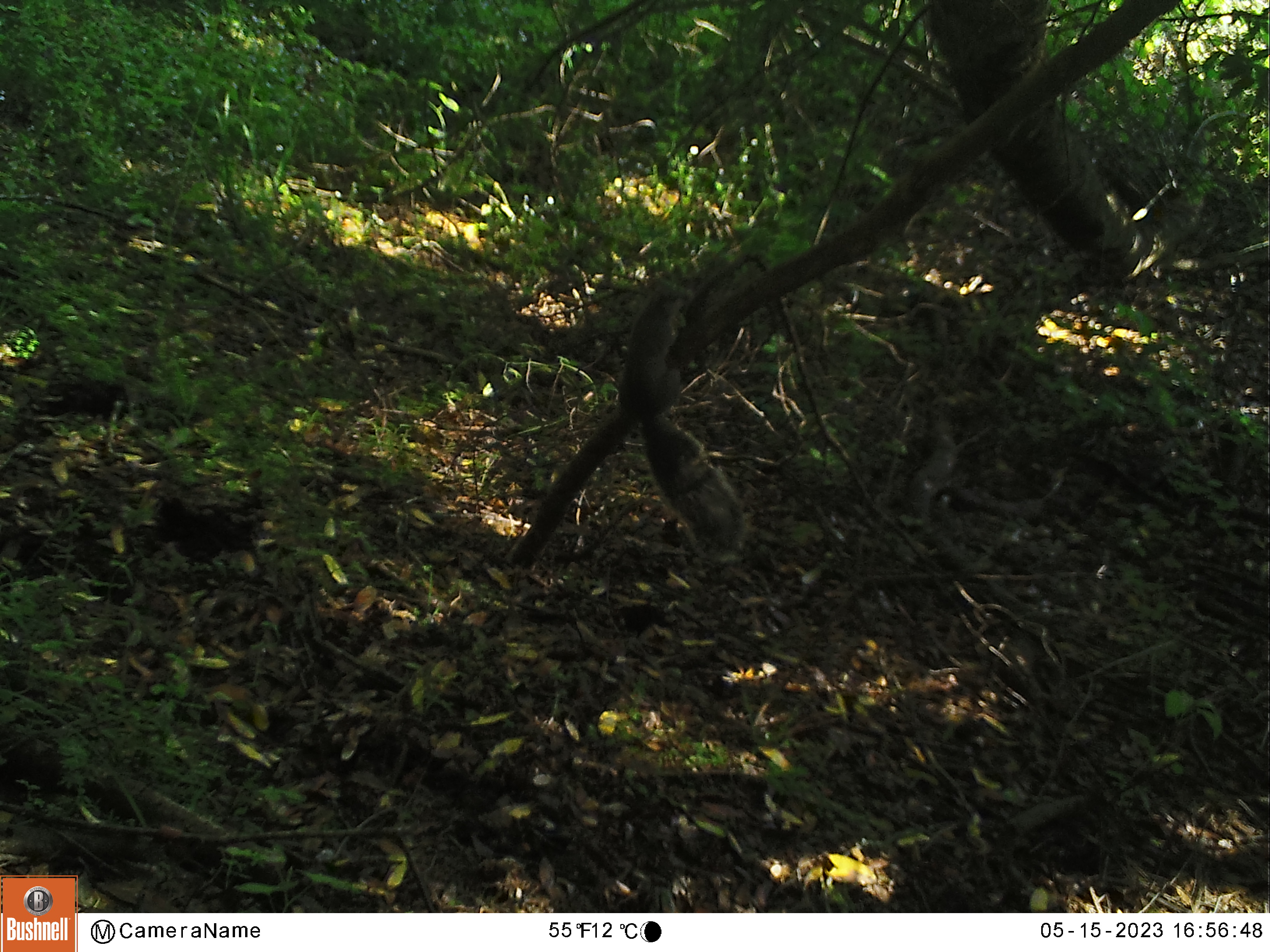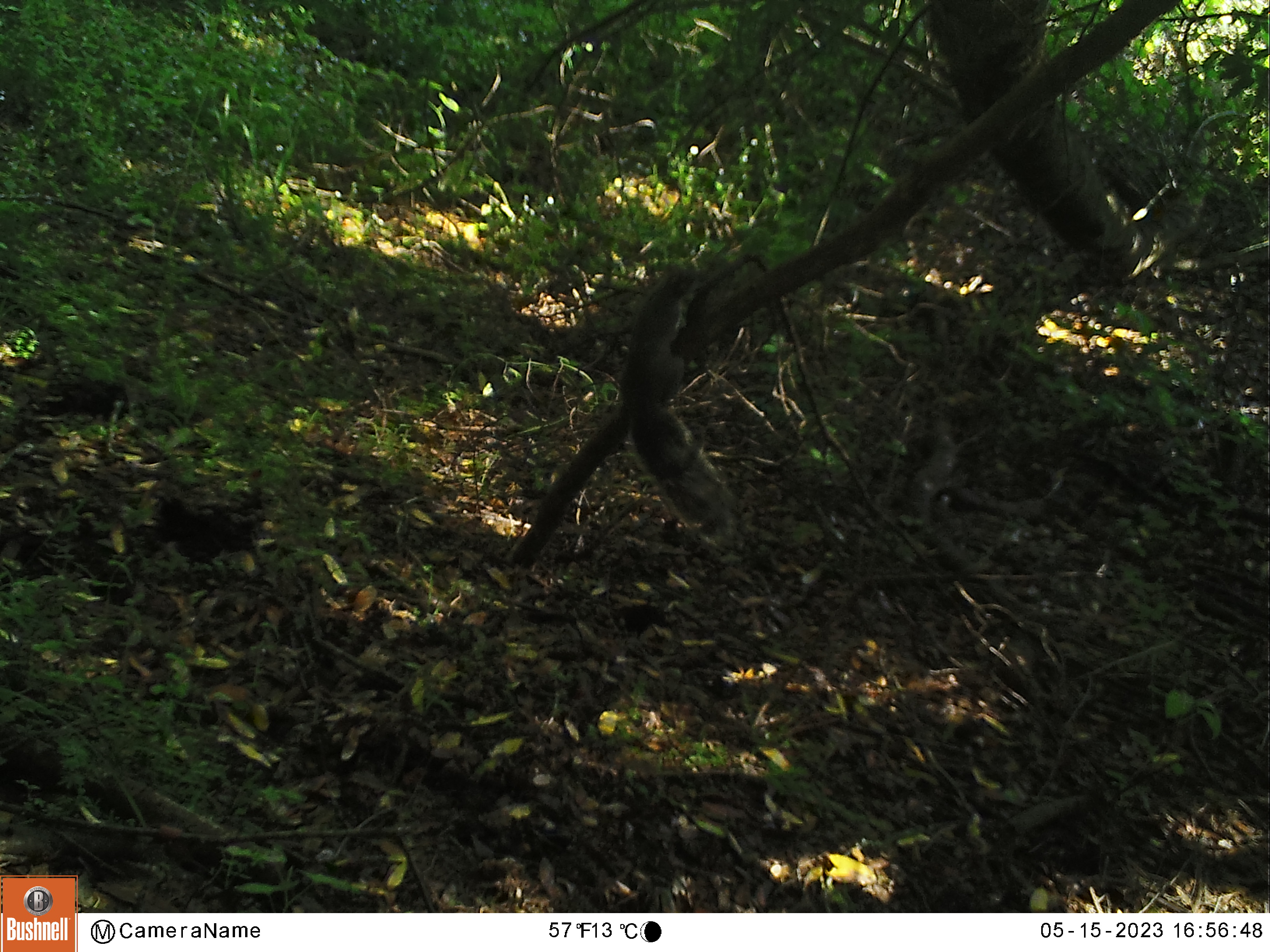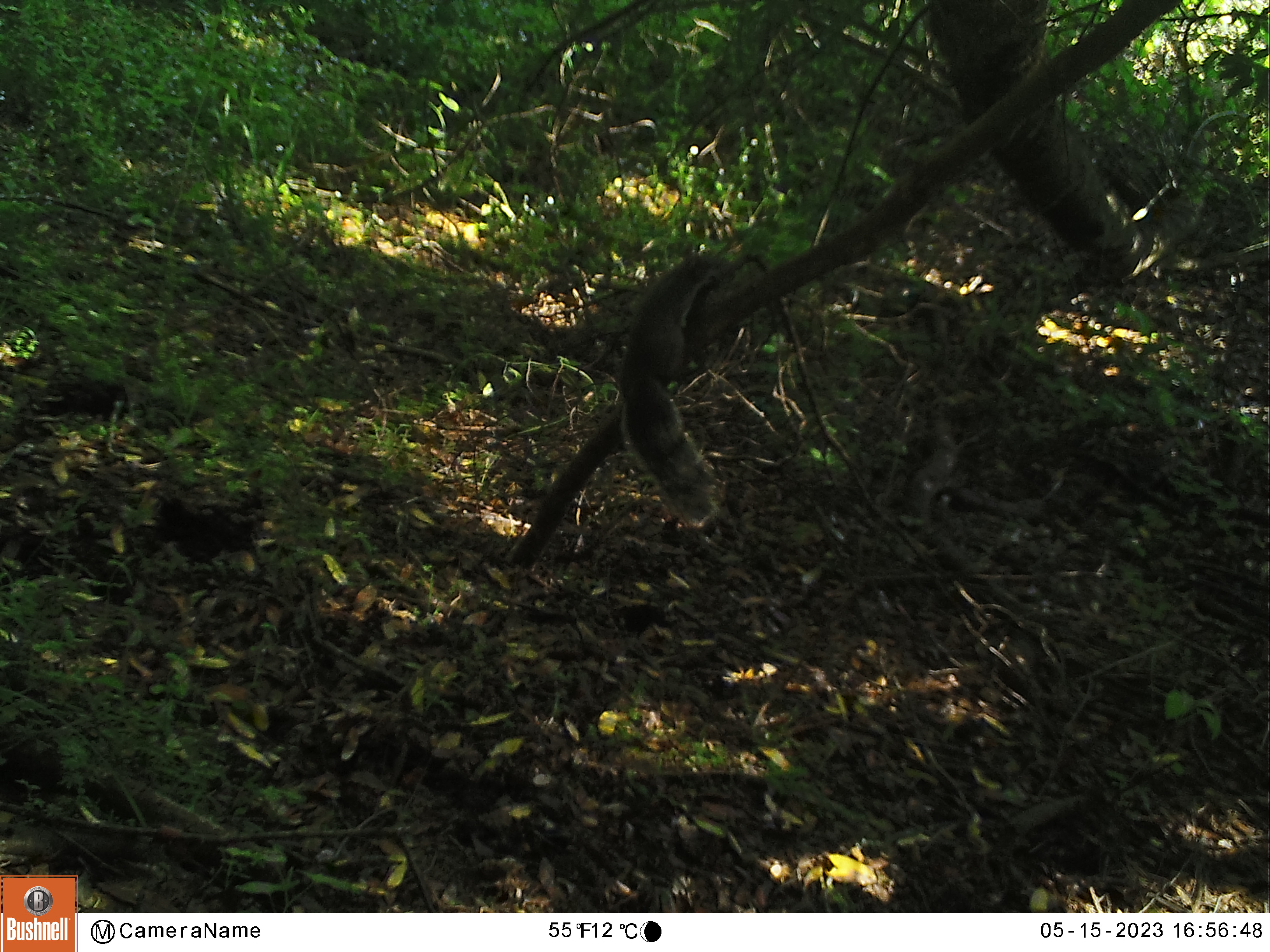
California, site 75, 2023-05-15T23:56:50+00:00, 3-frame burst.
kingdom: Animalia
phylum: Chordata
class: Mammalia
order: Rodentia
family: Sciuridae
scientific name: Sciuridae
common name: squirrel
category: unknown squirrel